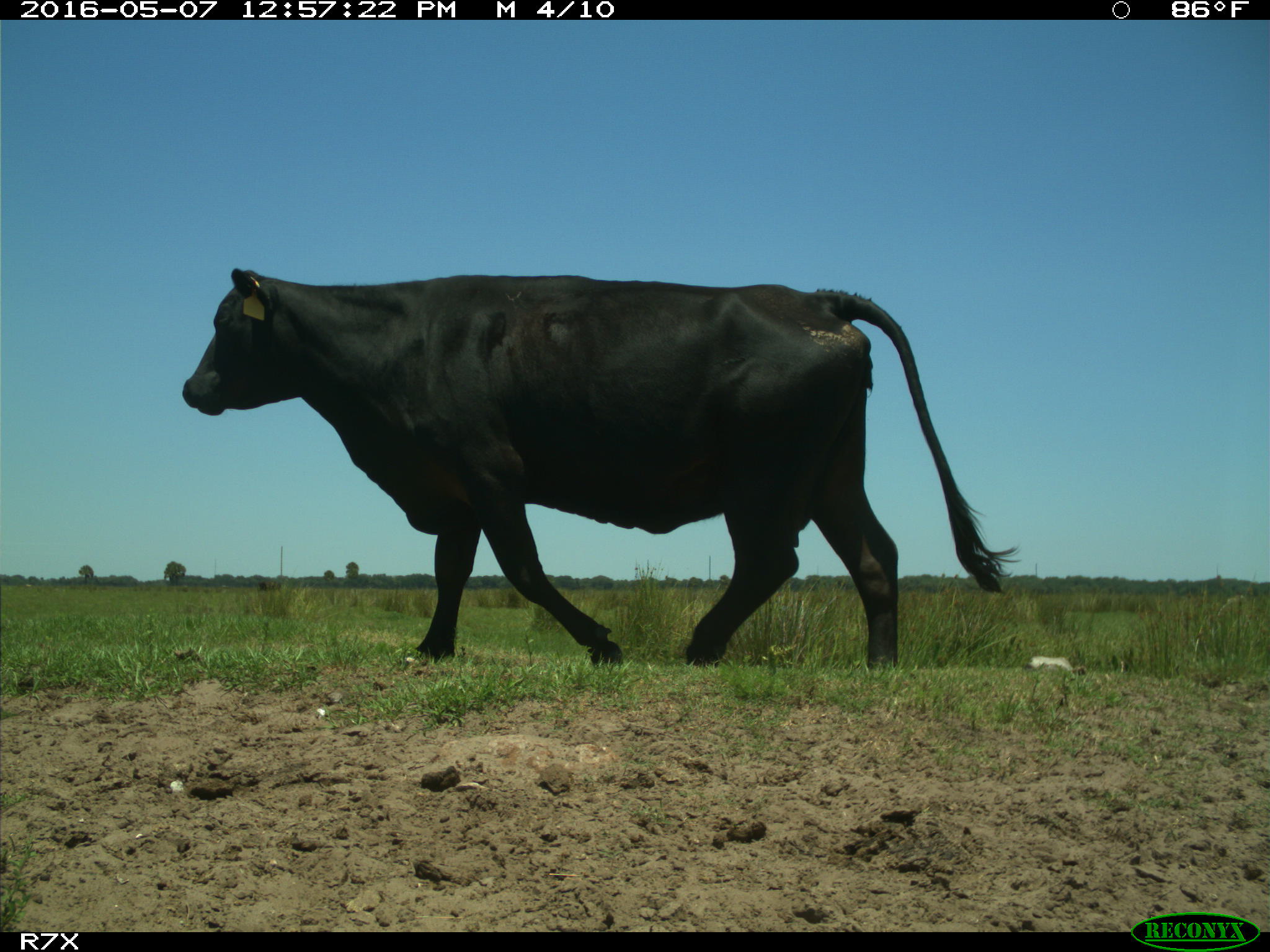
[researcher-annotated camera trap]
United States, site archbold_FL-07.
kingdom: Animalia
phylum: Chordata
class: Mammalia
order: Artiodactyla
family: Bovidae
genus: Bos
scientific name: Bos taurus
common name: domestic cow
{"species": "Bos taurus (domestic cow)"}